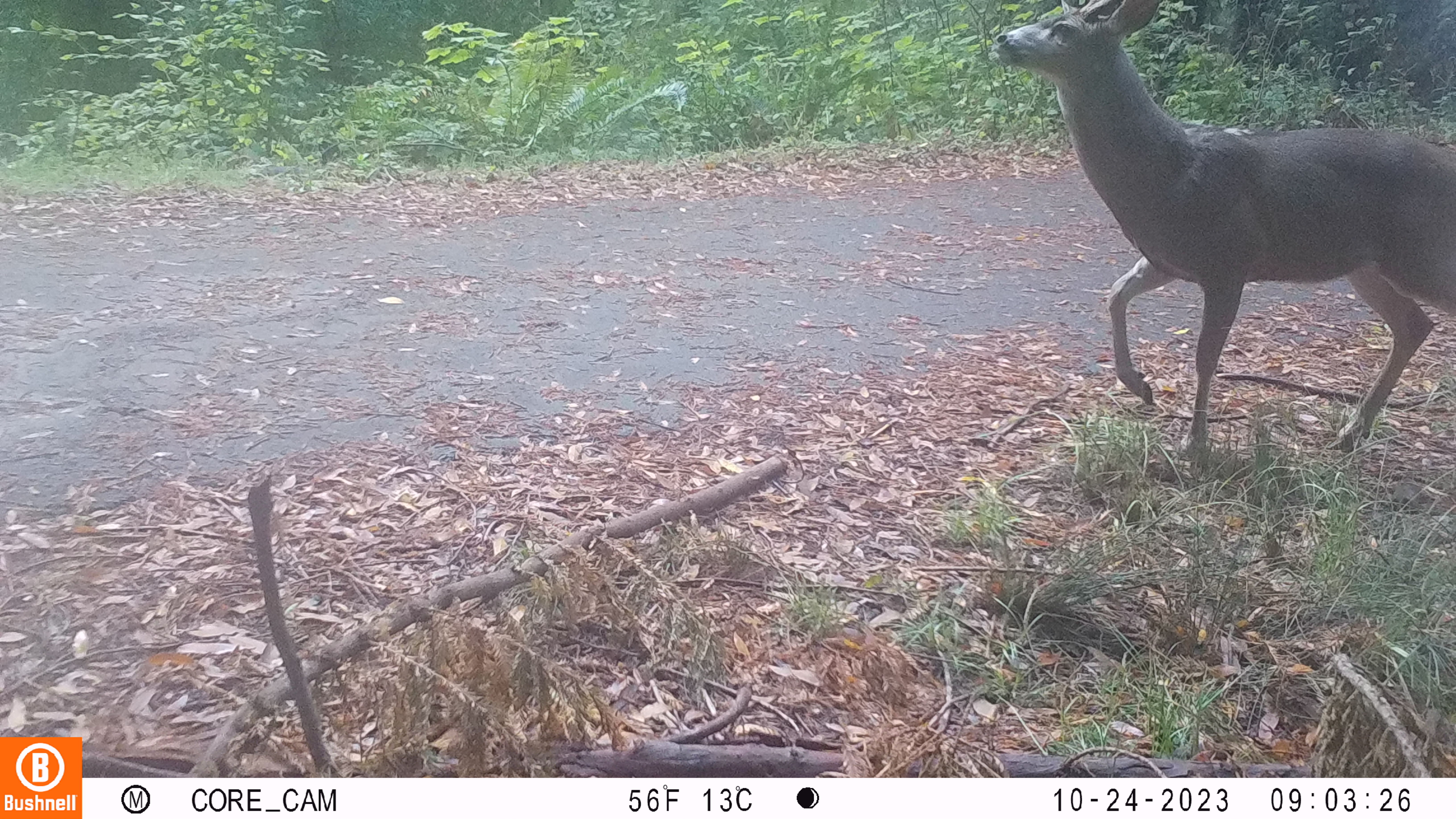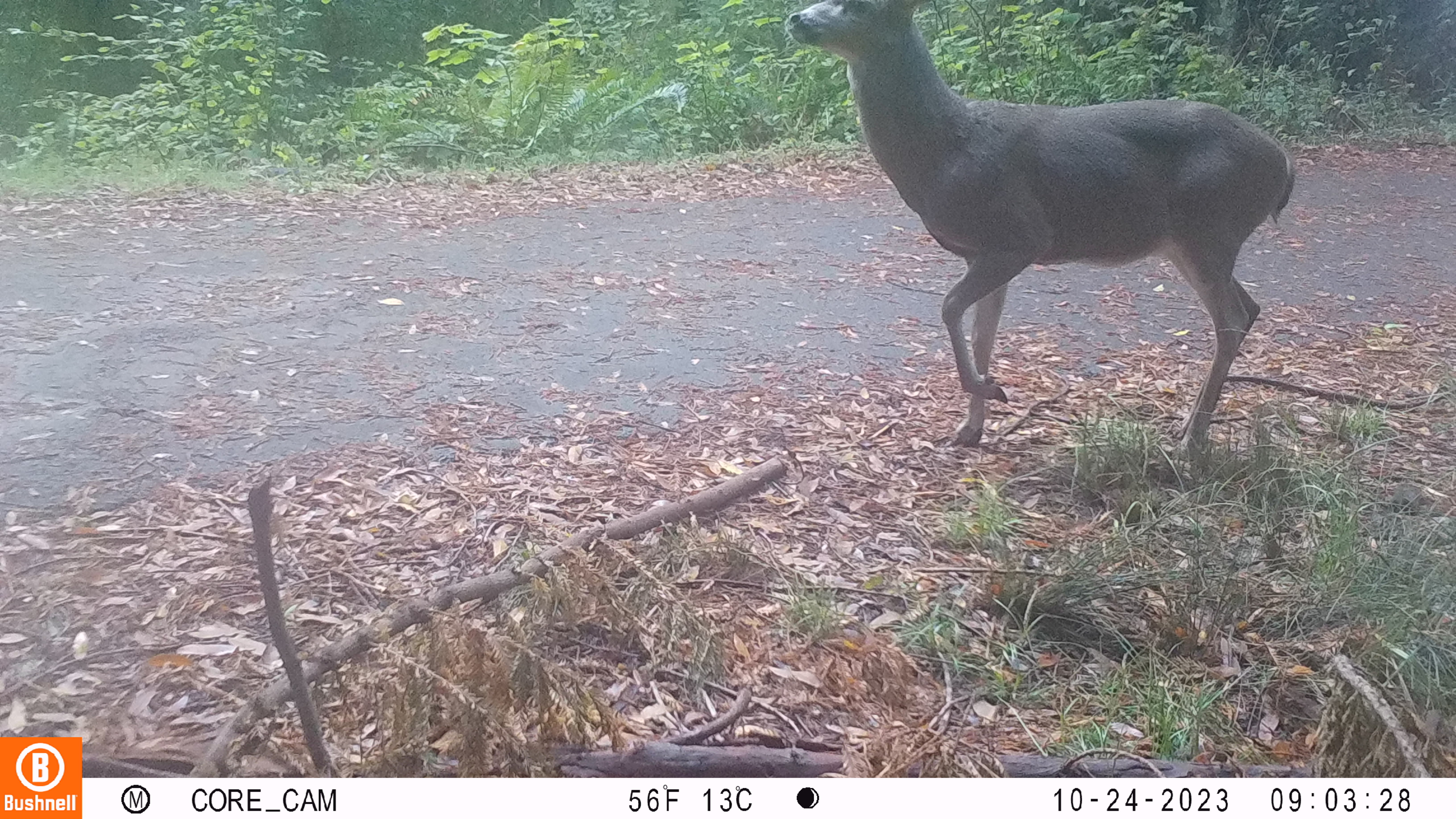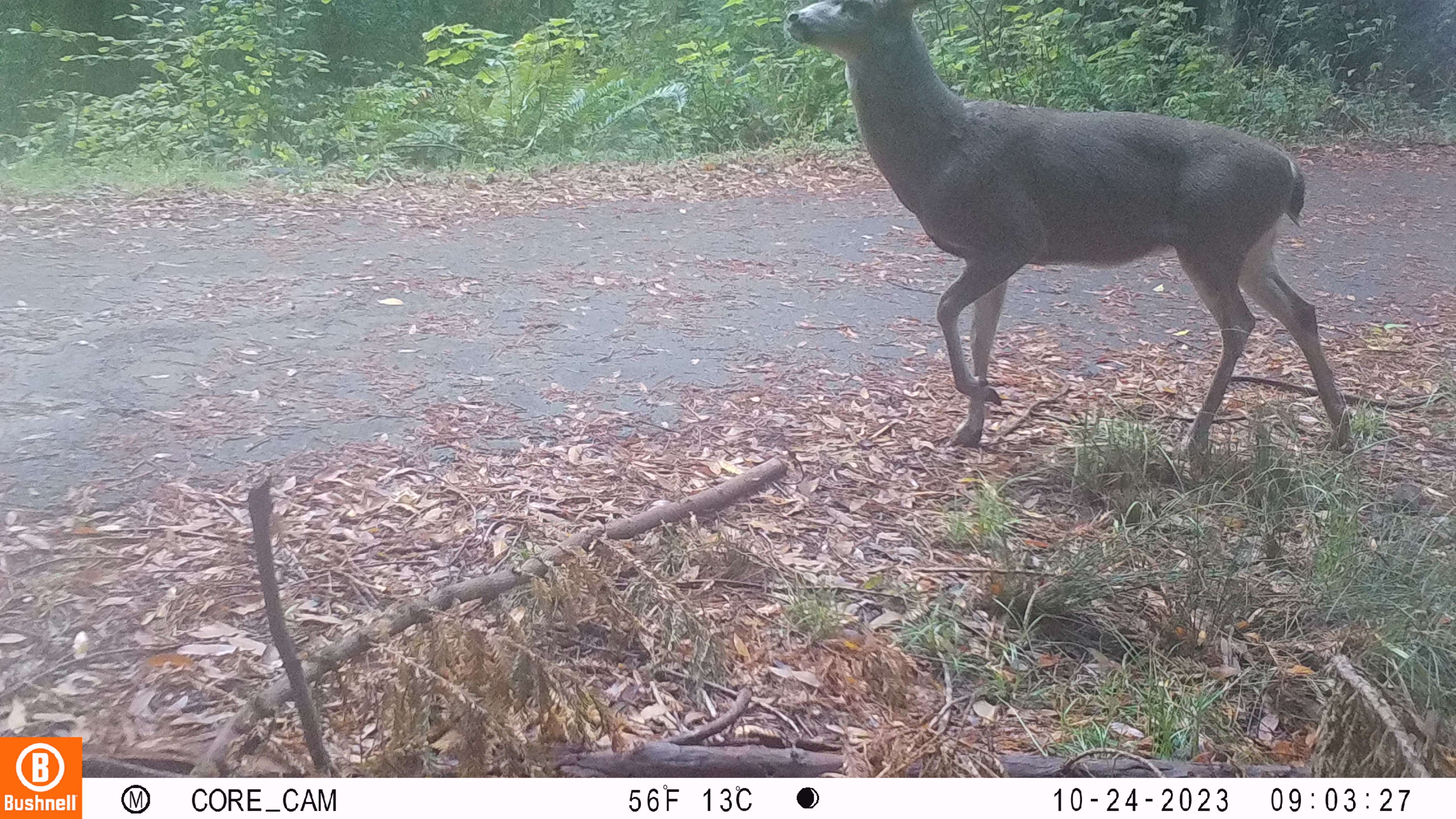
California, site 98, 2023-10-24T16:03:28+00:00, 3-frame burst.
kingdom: Animalia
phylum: Chordata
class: Mammalia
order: Artiodactyla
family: Cervidae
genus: Odocoileus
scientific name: Odocoileus hemionus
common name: mule deer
Mule deer (Odocoileus hemionus).